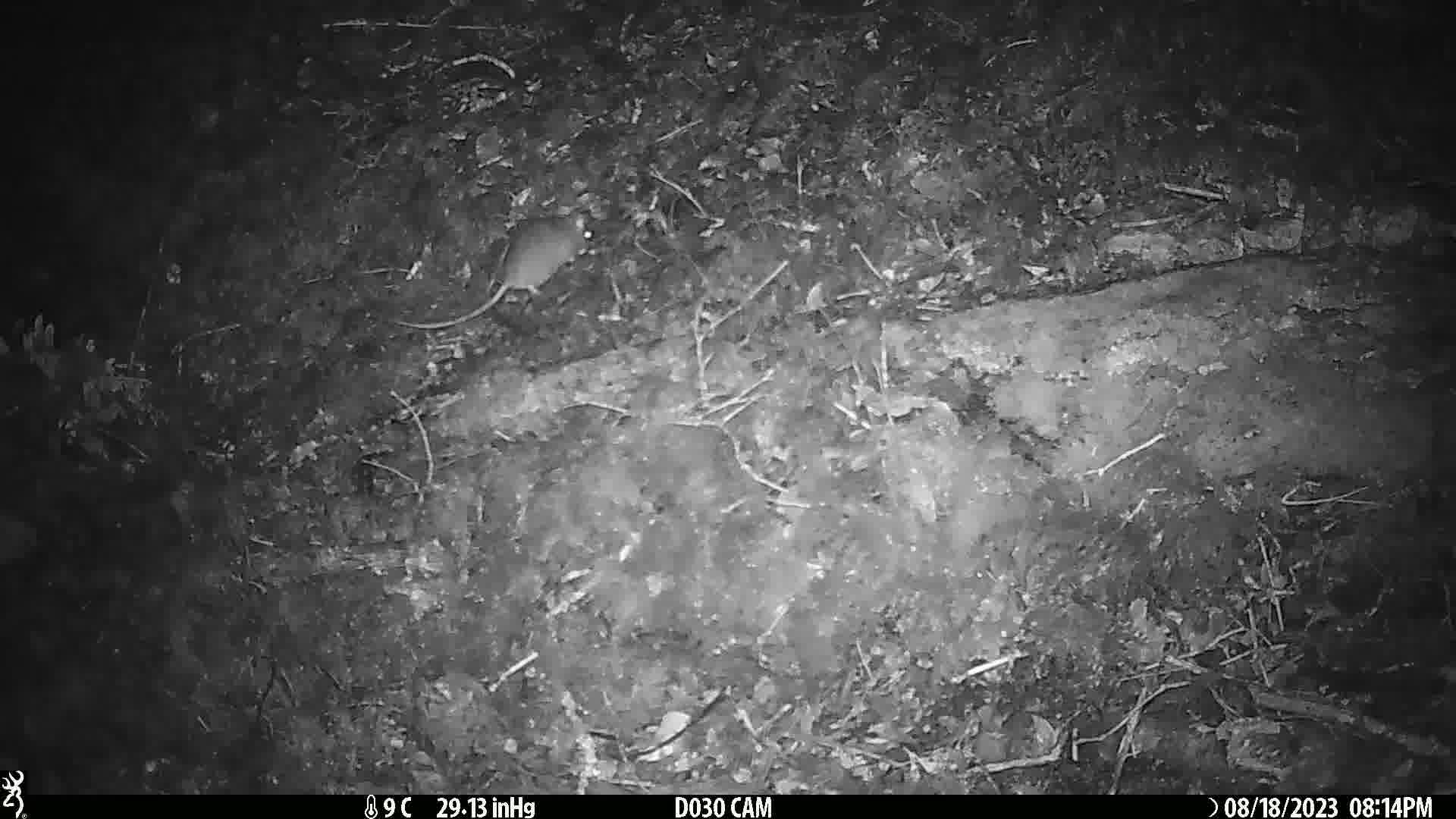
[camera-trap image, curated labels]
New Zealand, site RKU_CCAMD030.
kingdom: Animalia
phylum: Chordata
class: Mammalia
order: Rodentia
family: Muridae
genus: Rattus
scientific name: Rattus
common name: rat